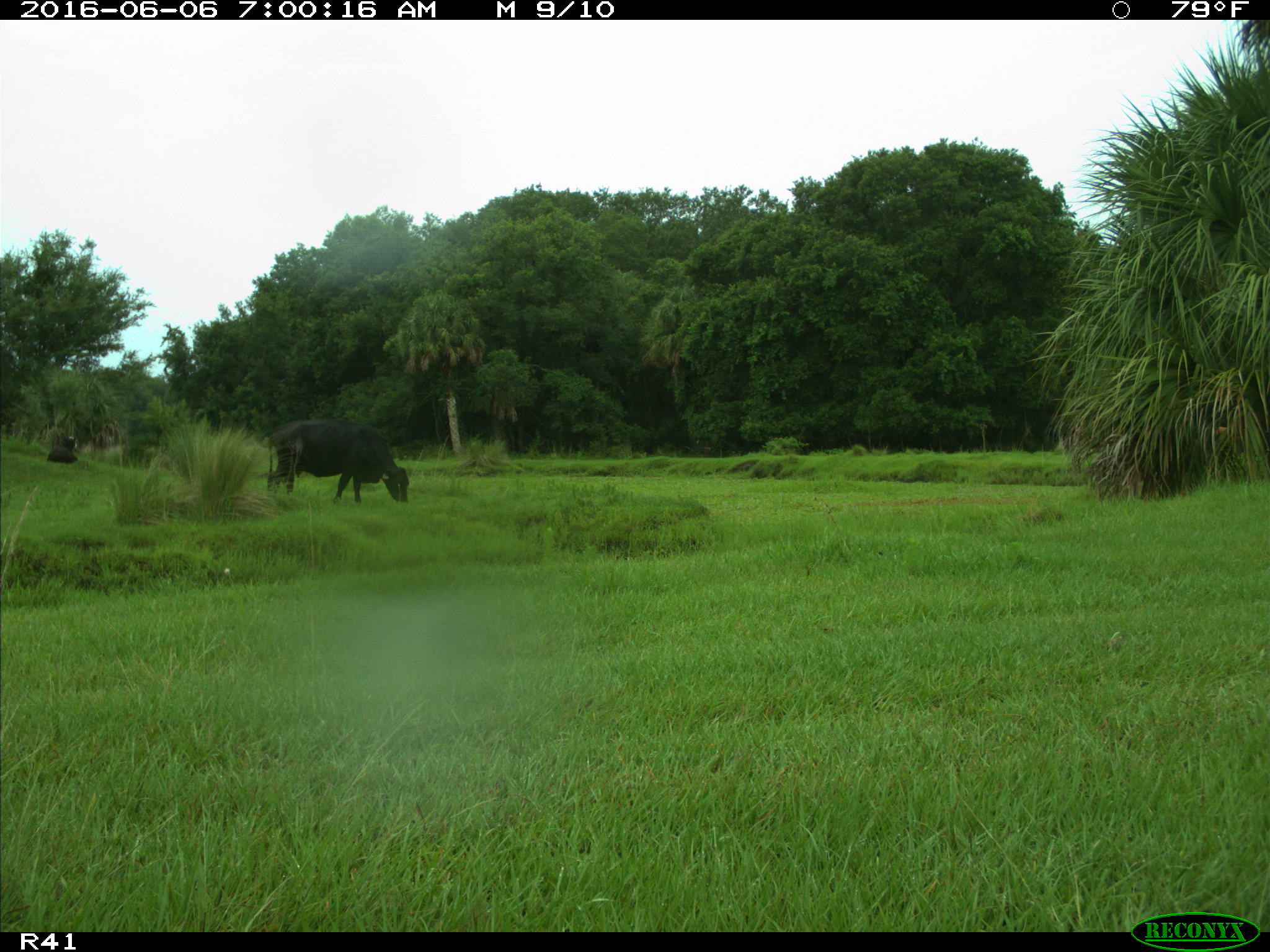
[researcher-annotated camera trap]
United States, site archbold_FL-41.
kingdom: Animalia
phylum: Chordata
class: Mammalia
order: Artiodactyla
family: Bovidae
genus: Bos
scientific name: Bos taurus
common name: domestic cow